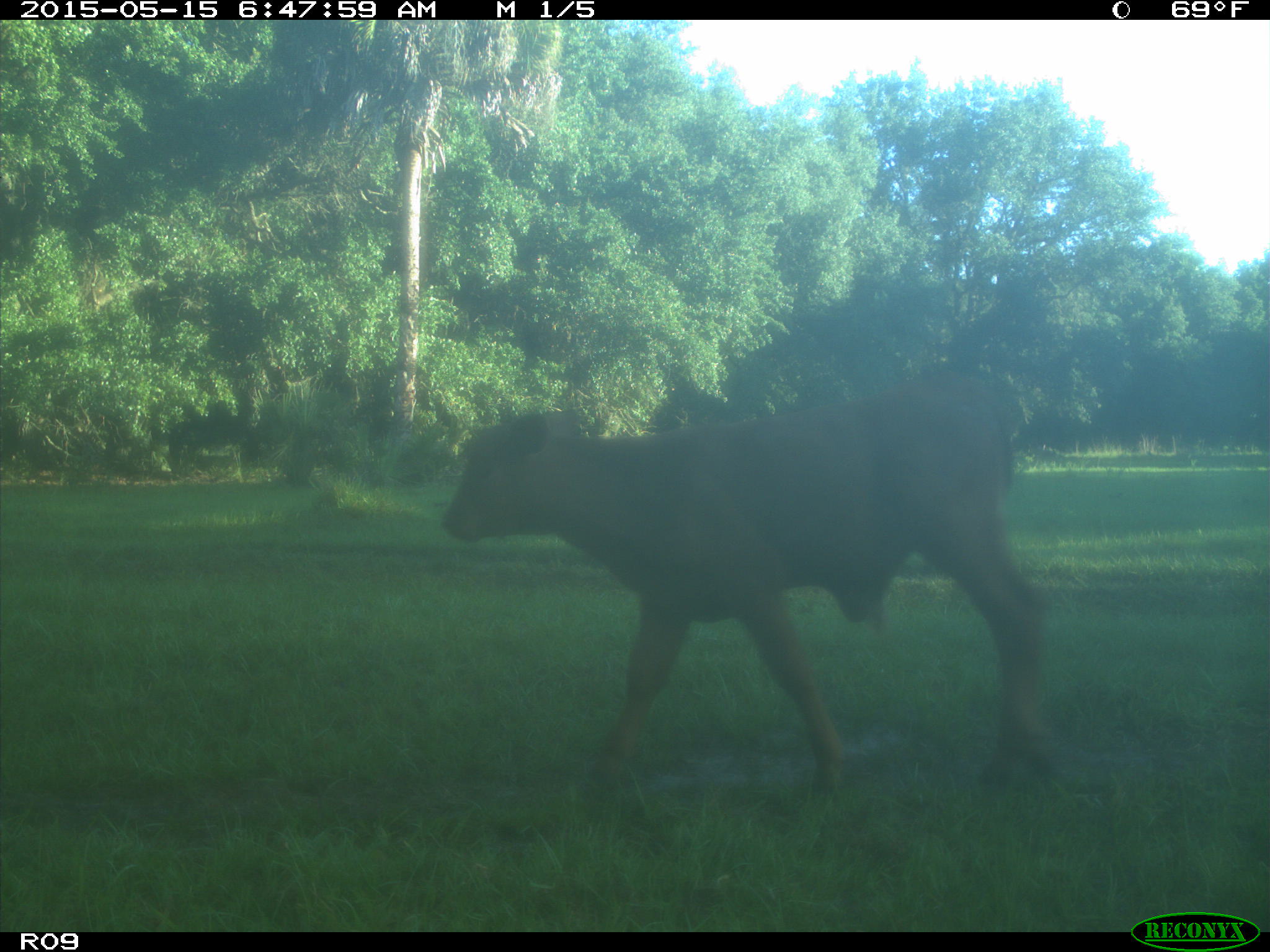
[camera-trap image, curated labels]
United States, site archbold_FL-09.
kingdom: Animalia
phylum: Chordata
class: Mammalia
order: Artiodactyla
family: Bovidae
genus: Bos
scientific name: Bos taurus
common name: domestic cow